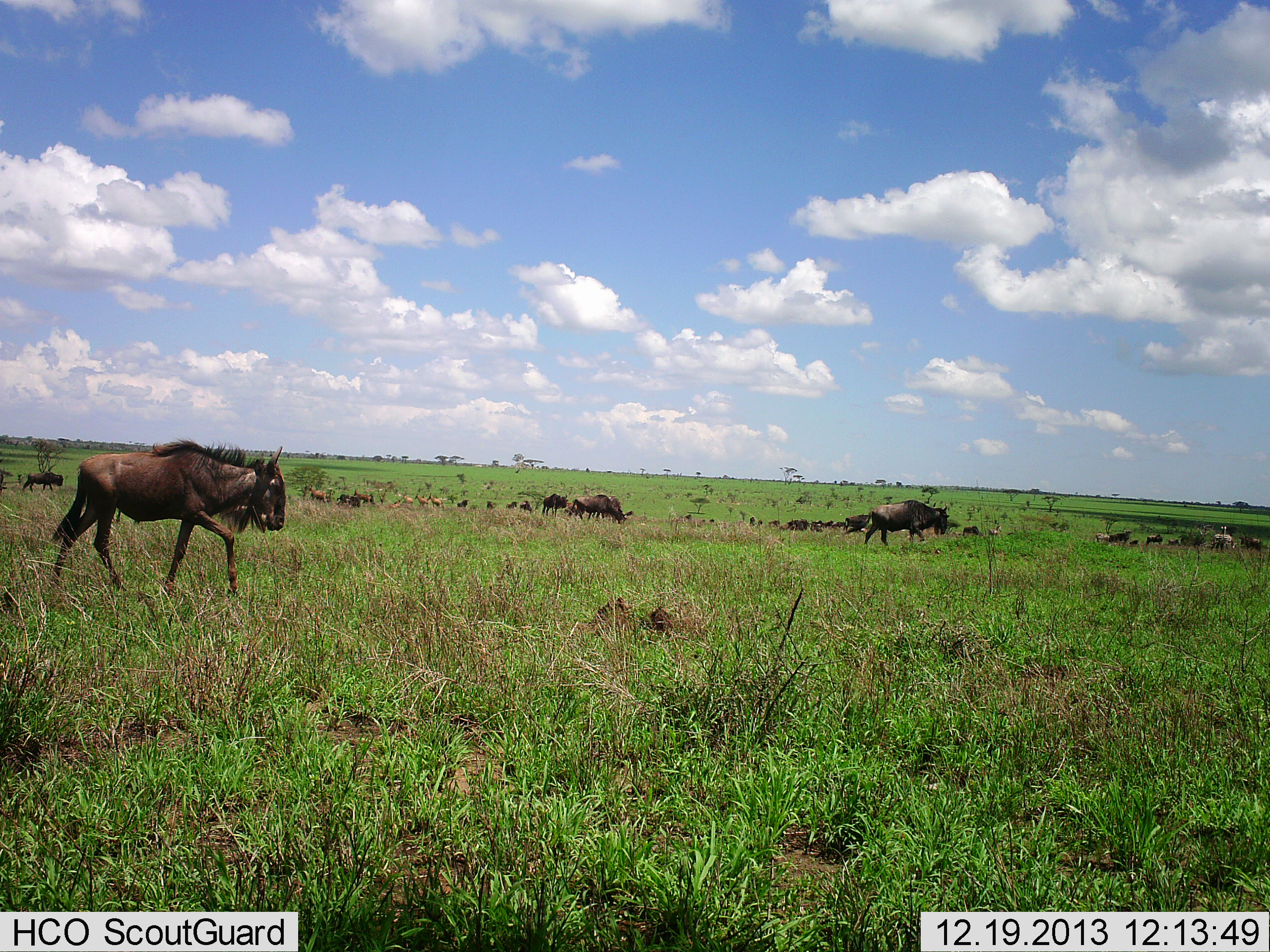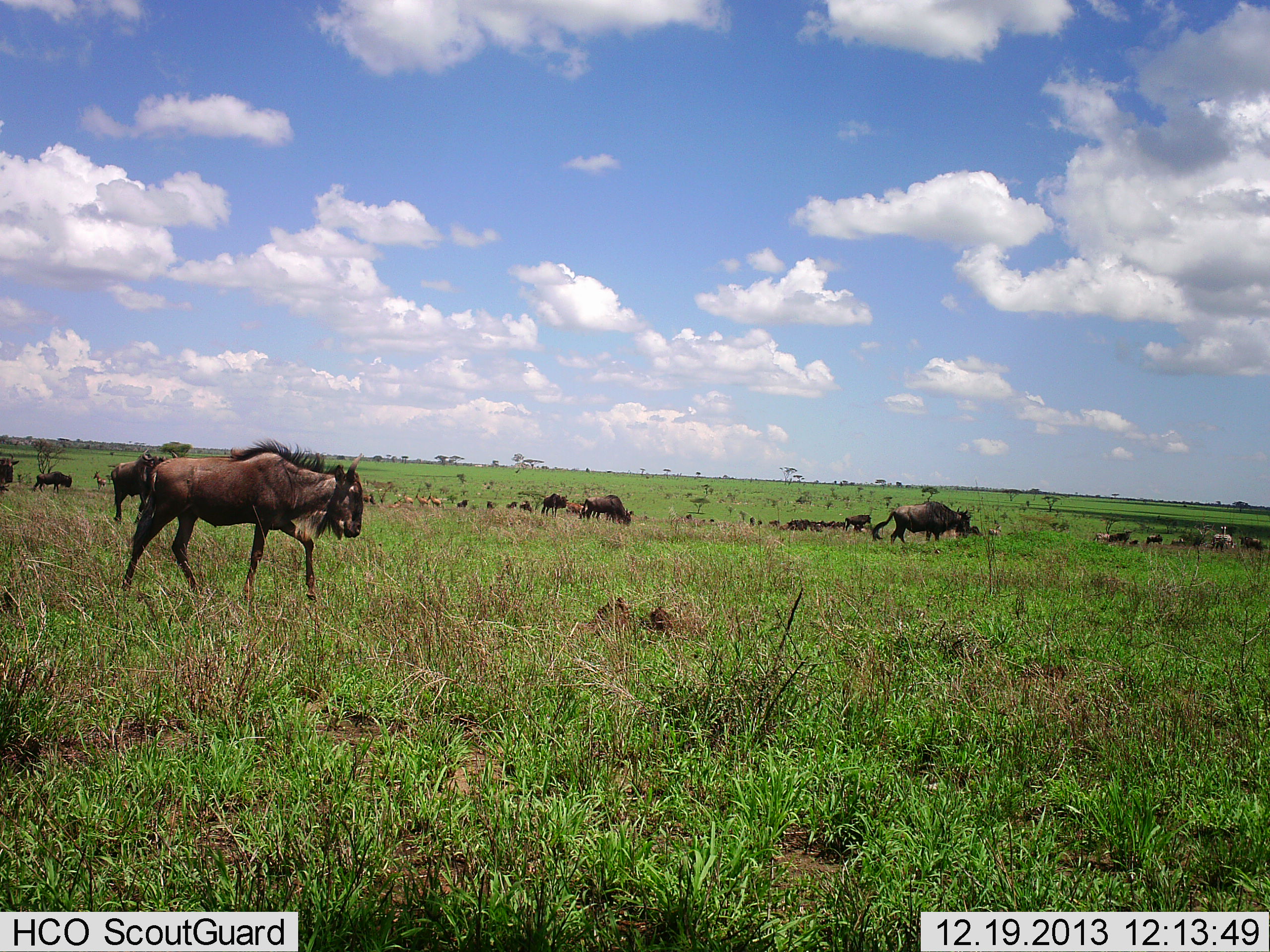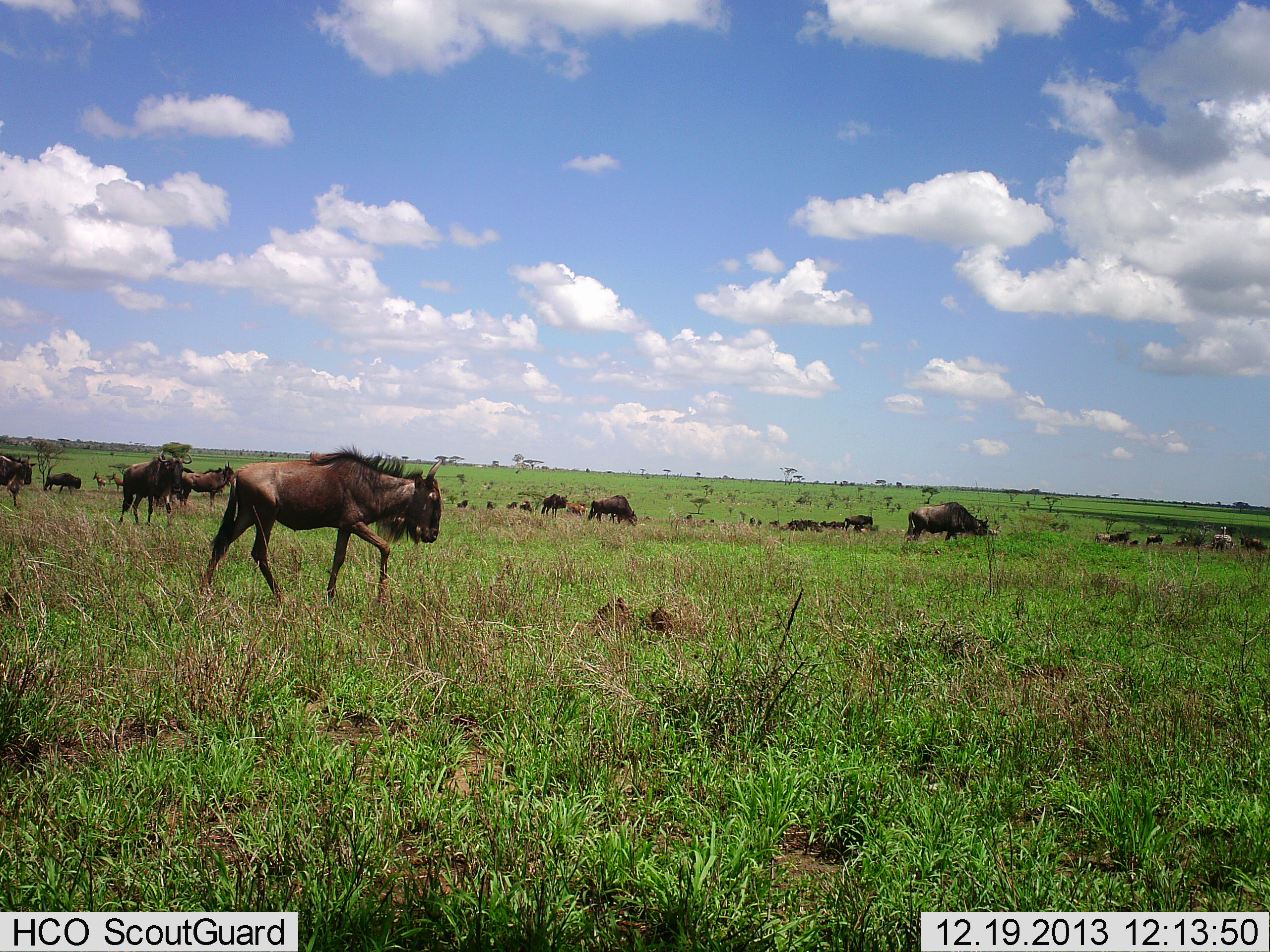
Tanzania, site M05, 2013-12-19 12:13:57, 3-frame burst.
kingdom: Animalia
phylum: Chordata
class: Mammalia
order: Artiodactyla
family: Bovidae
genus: Connochaetes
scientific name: Connochaetes taurinus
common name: blue wildebeest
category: wildebeest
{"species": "wildebeest (blue wildebeest) (Connochaetes taurinus)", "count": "11-50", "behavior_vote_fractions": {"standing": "10%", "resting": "0%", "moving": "90%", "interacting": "0%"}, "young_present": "20%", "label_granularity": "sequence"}